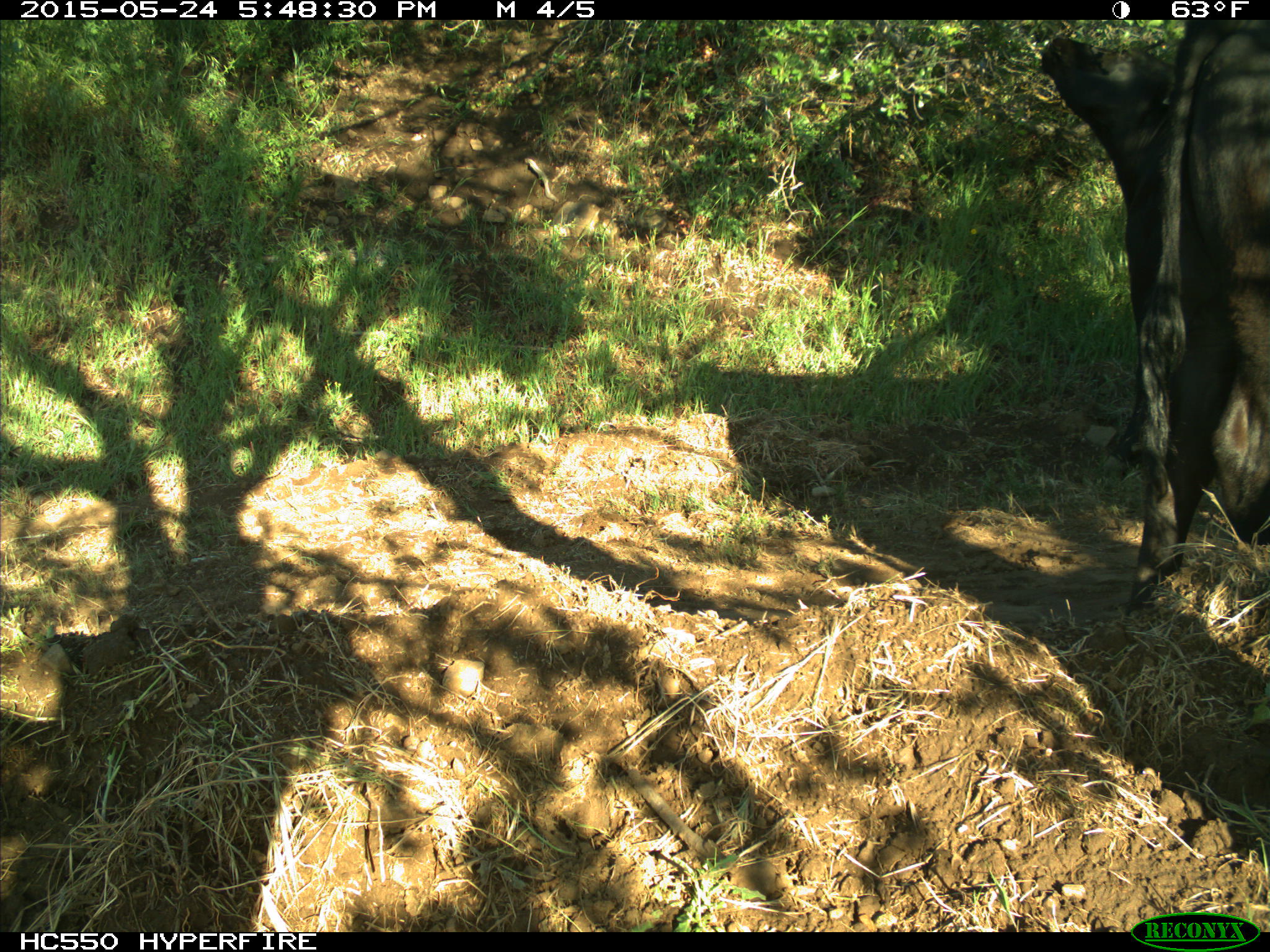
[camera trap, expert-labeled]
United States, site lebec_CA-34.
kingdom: Animalia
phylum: Chordata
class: Mammalia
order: Artiodactyla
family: Bovidae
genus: Bos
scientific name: Bos taurus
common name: domestic cow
Bos taurus (domestic cow).